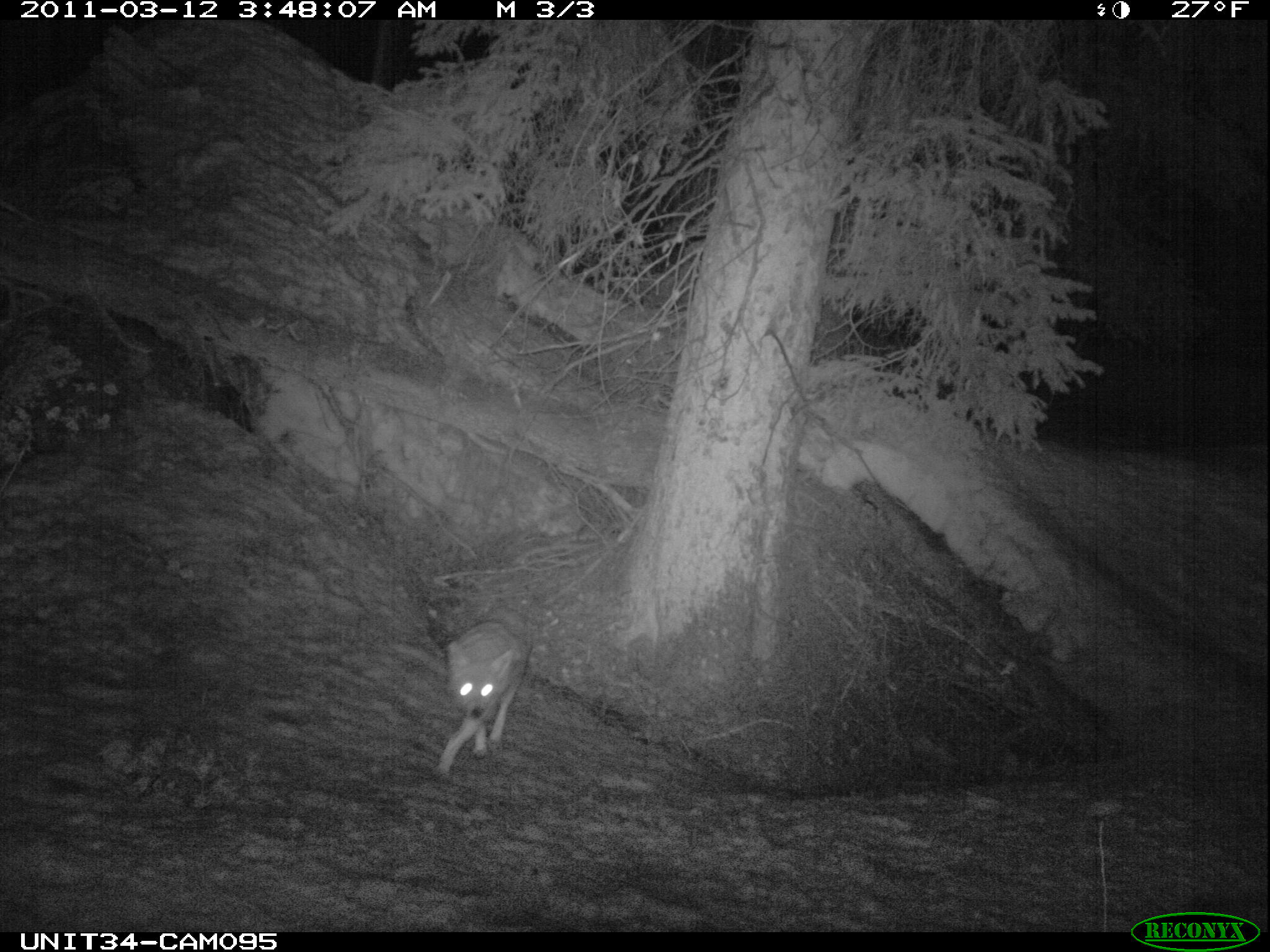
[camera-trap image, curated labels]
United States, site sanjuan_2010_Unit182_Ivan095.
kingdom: Animalia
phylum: Chordata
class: Mammalia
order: Carnivora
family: Canidae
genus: Canis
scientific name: Canis latrans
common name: coyote